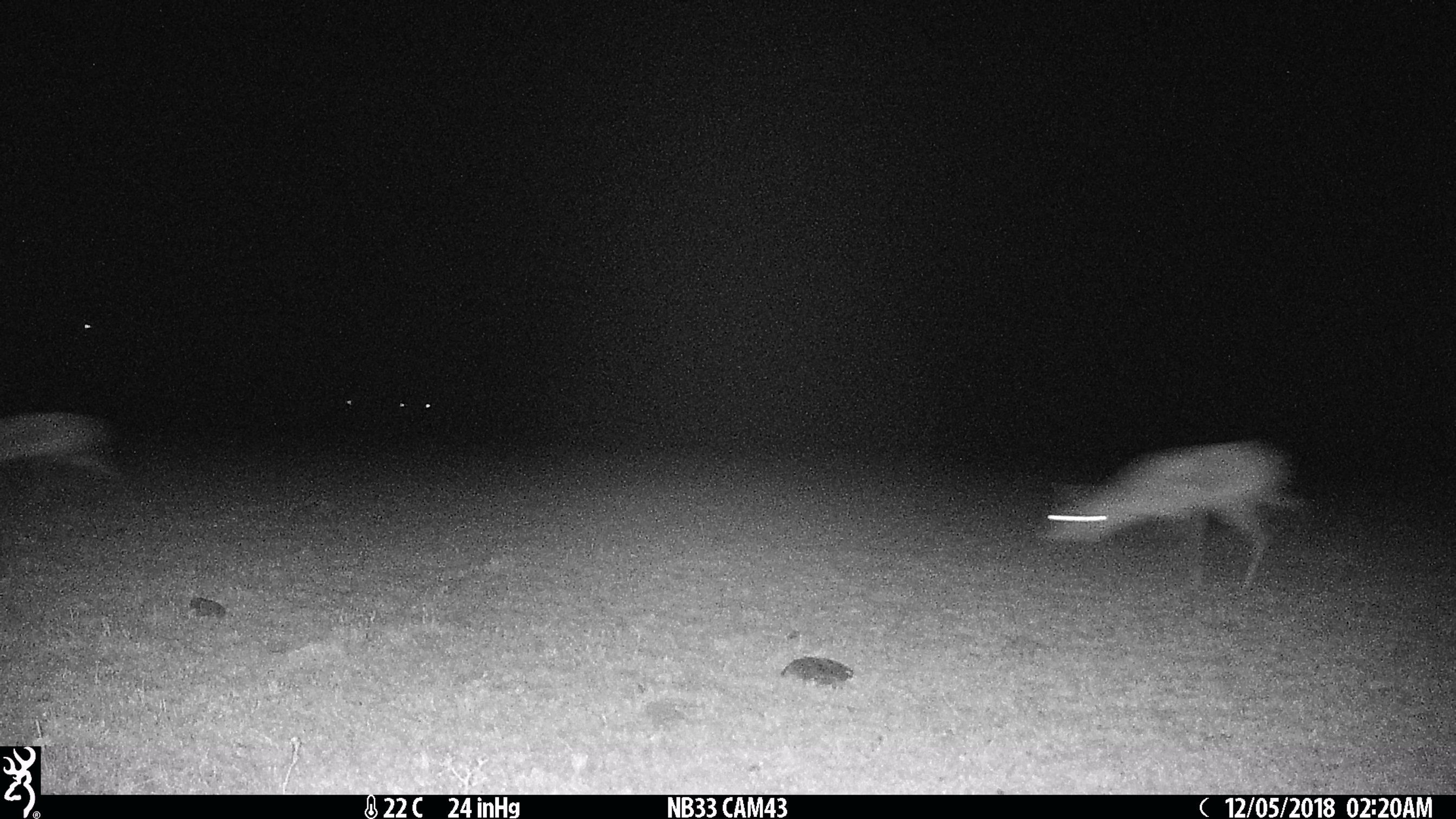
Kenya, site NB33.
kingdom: Animalia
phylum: Chordata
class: Mammalia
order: Artiodactyla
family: Bovidae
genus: Eudorcas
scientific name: Eudorcas thomsonii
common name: thomon's gazelle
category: gazelle thomsons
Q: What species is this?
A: Gazelle thomsons (thomon's gazelle) (Eudorcas thomsonii).